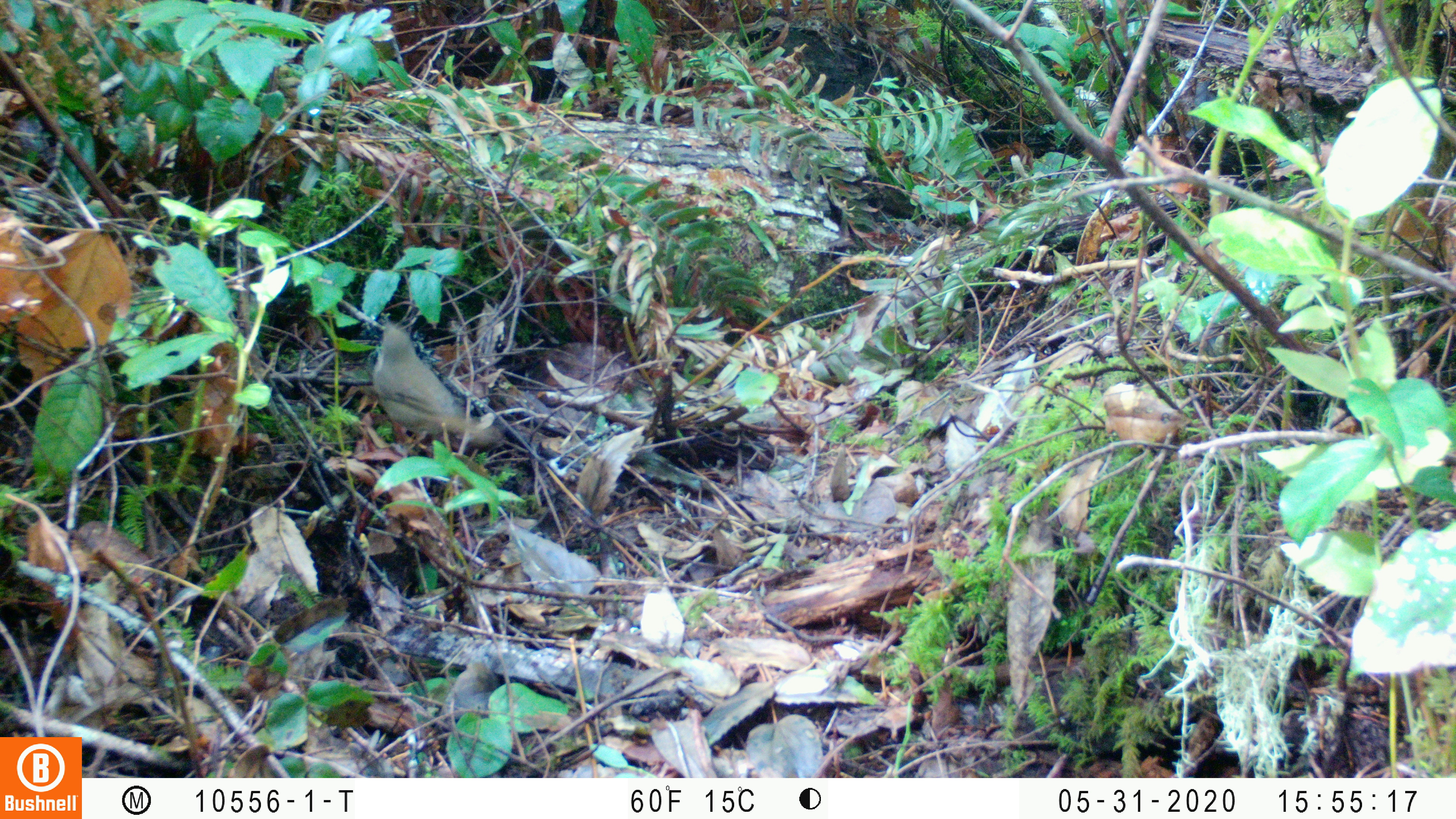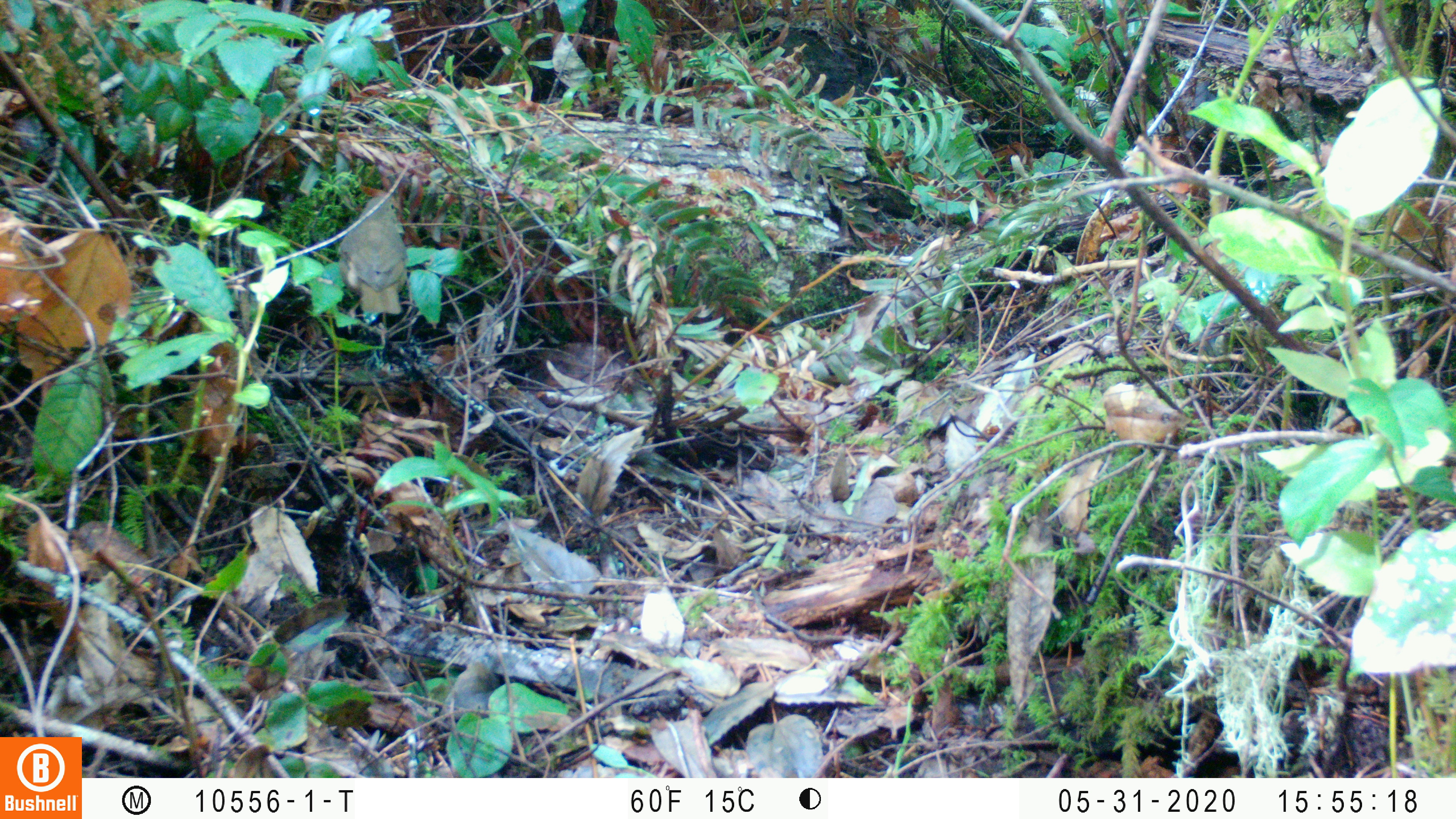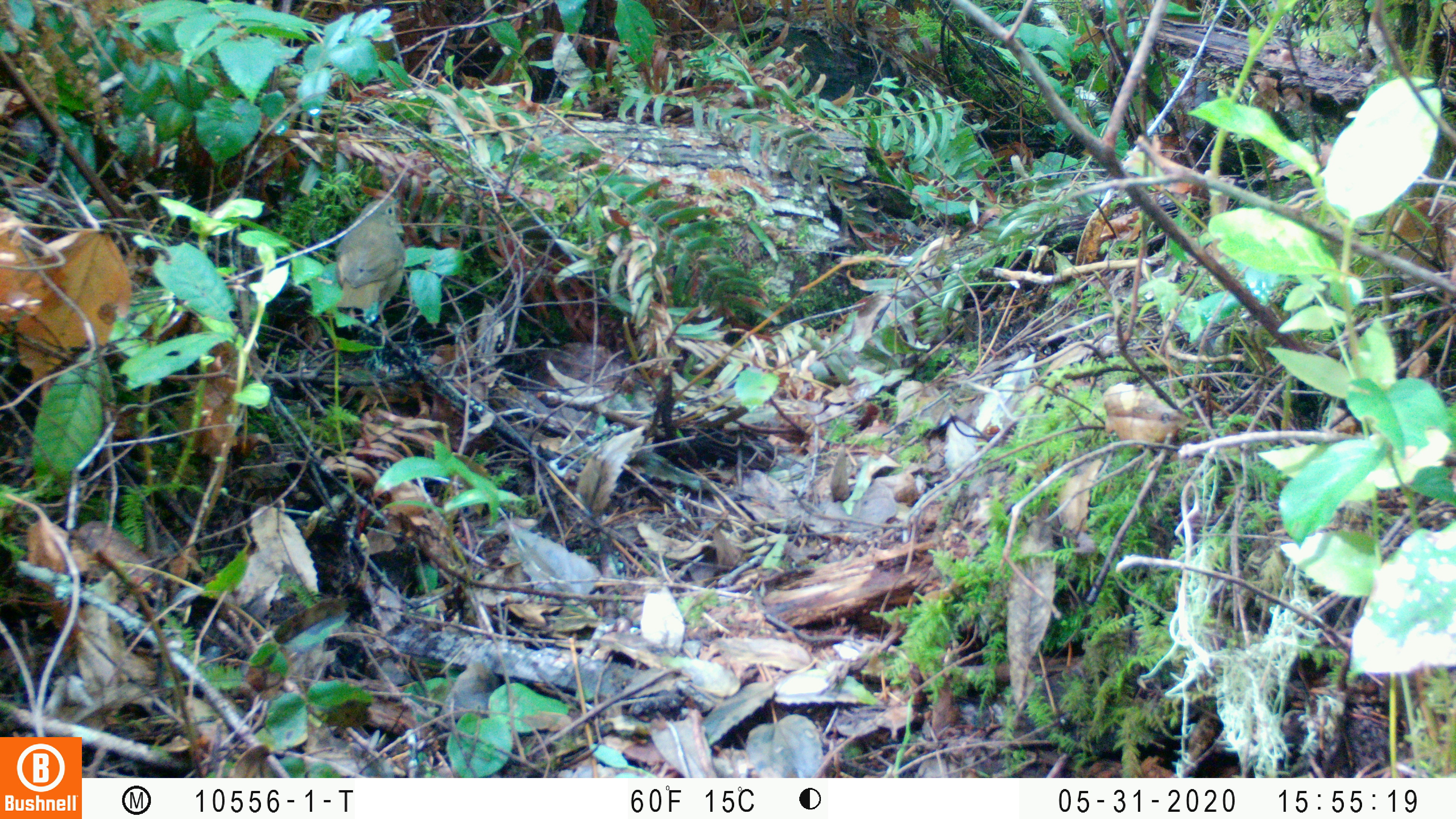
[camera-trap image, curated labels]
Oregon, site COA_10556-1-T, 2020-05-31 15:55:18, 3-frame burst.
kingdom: Animalia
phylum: Chordata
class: Aves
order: Passeriformes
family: Turdidae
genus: Catharus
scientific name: Catharus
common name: brown thrushes and nightingale-thrushes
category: catharus species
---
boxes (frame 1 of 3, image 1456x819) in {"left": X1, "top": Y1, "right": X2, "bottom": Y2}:
catharus species: {"left": 374, "top": 322, "right": 493, "bottom": 448}